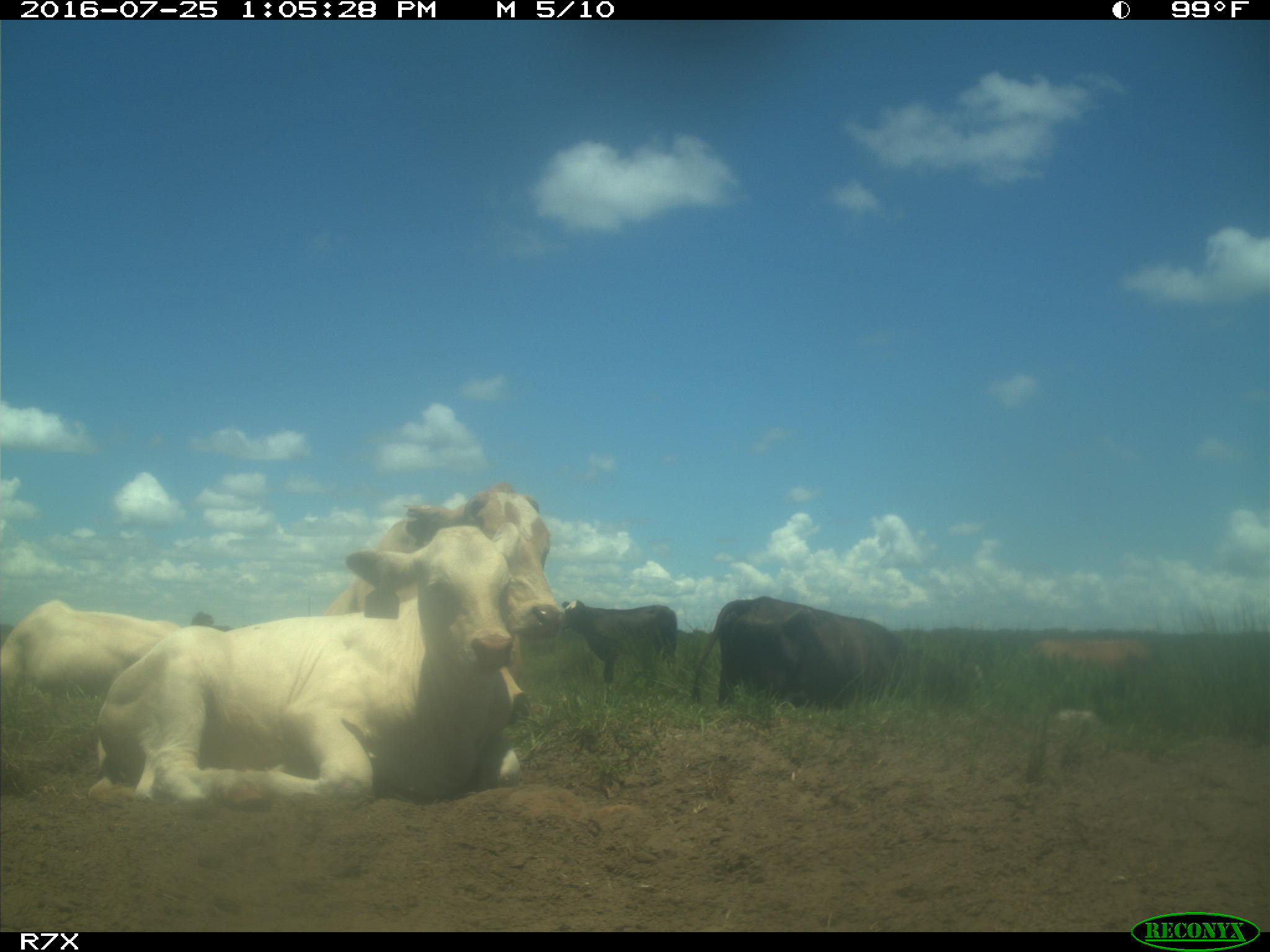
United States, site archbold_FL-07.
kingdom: Animalia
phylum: Chordata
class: Mammalia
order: Artiodactyla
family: Bovidae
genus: Bos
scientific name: Bos taurus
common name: domestic cow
Bos taurus (domestic cow).